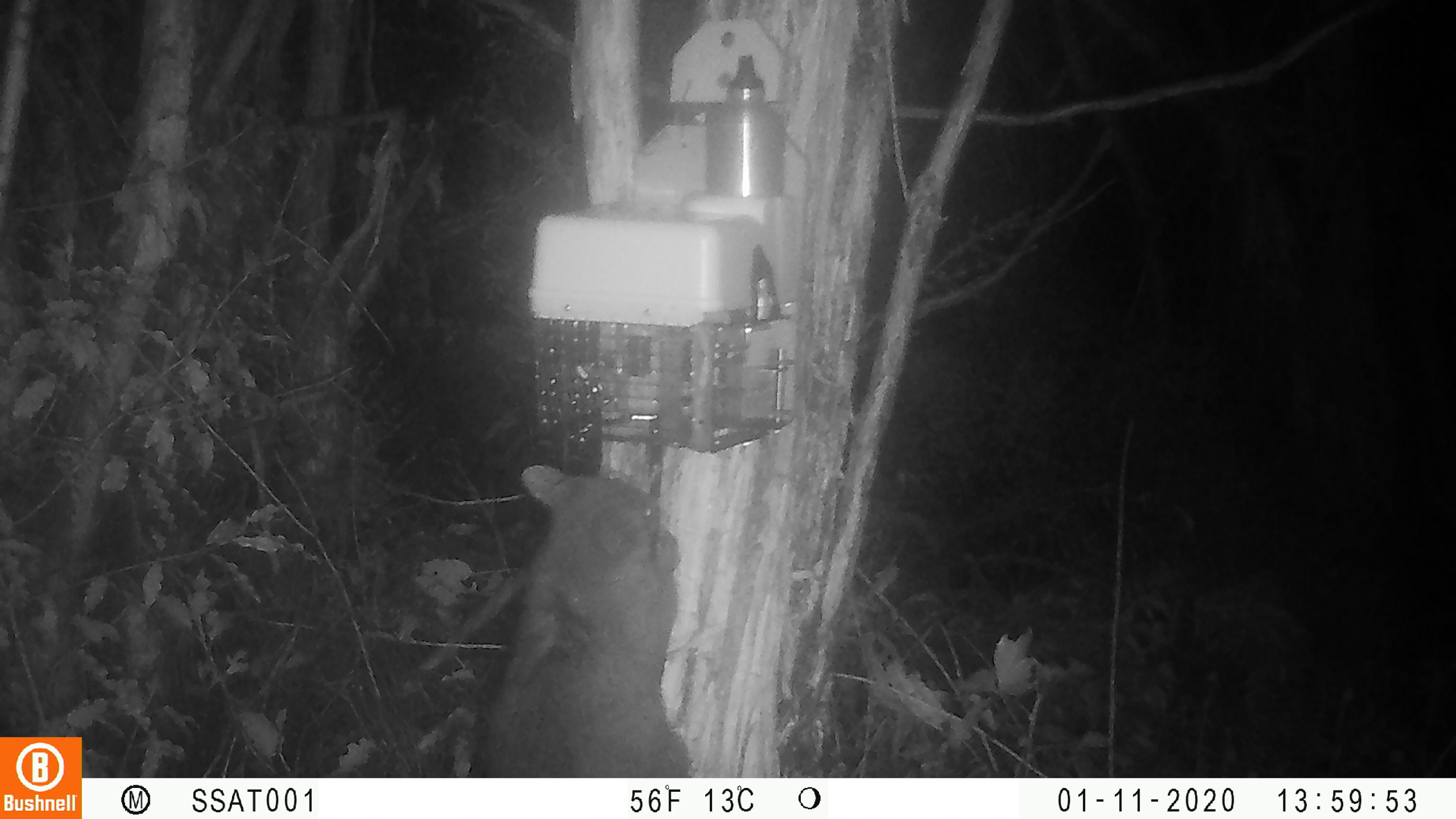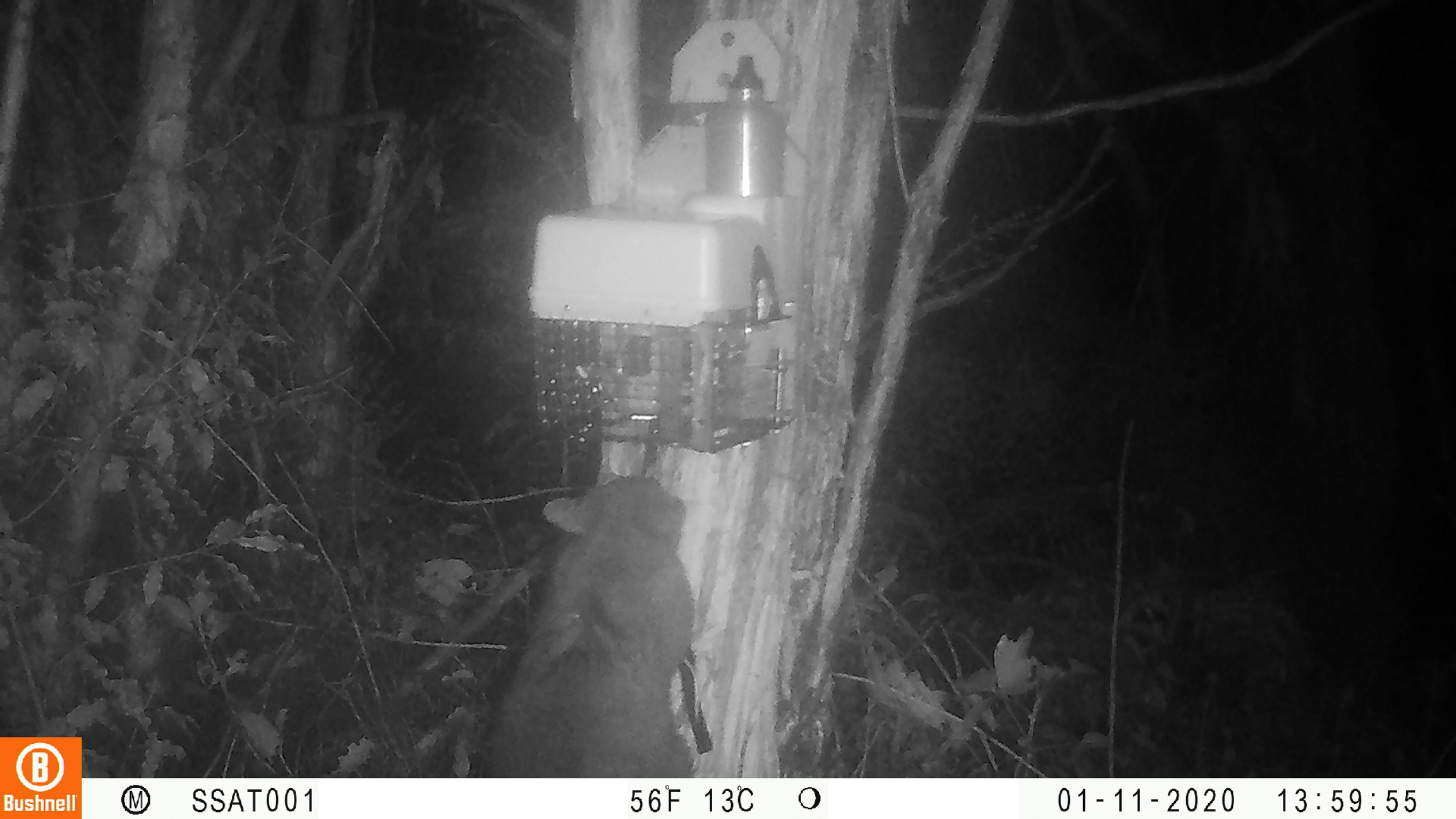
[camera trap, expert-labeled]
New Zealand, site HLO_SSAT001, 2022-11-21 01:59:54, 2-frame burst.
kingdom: Animalia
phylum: Chordata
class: Mammalia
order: Diprotodontia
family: Phalangeridae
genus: Trichosurus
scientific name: Trichosurus vulpecula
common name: common brushtail possum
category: possum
Possum (common brushtail possum) (Trichosurus vulpecula).